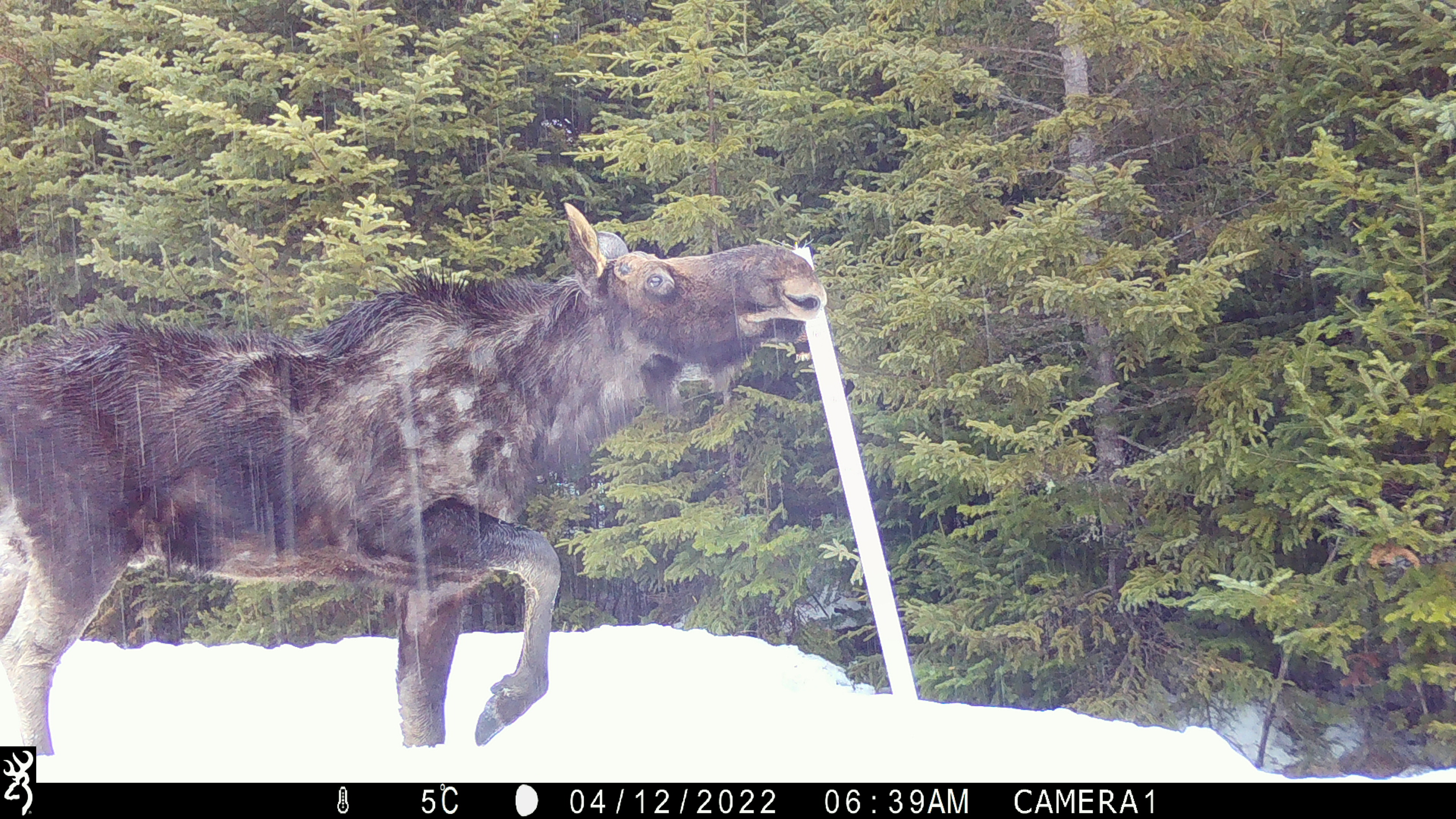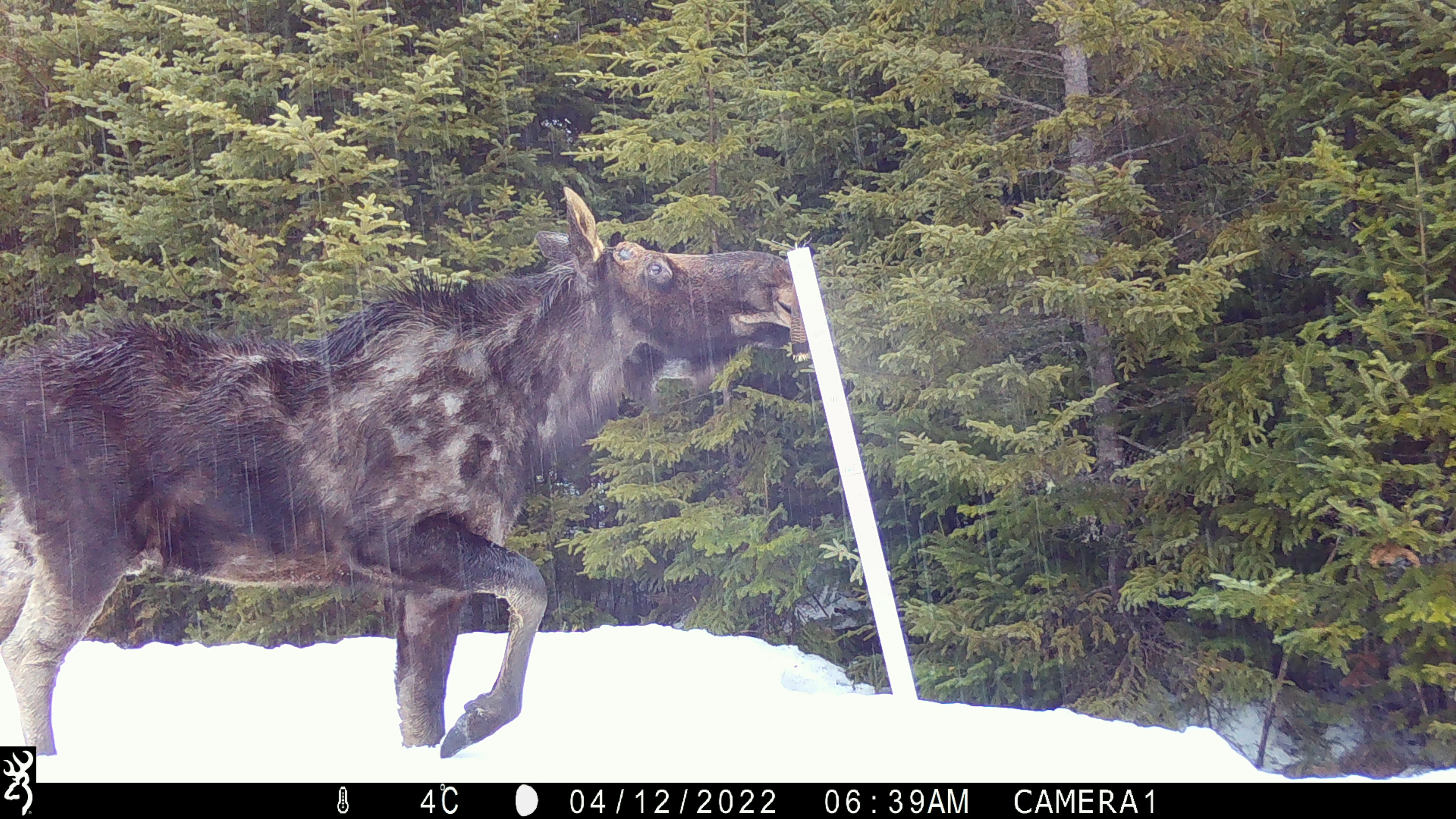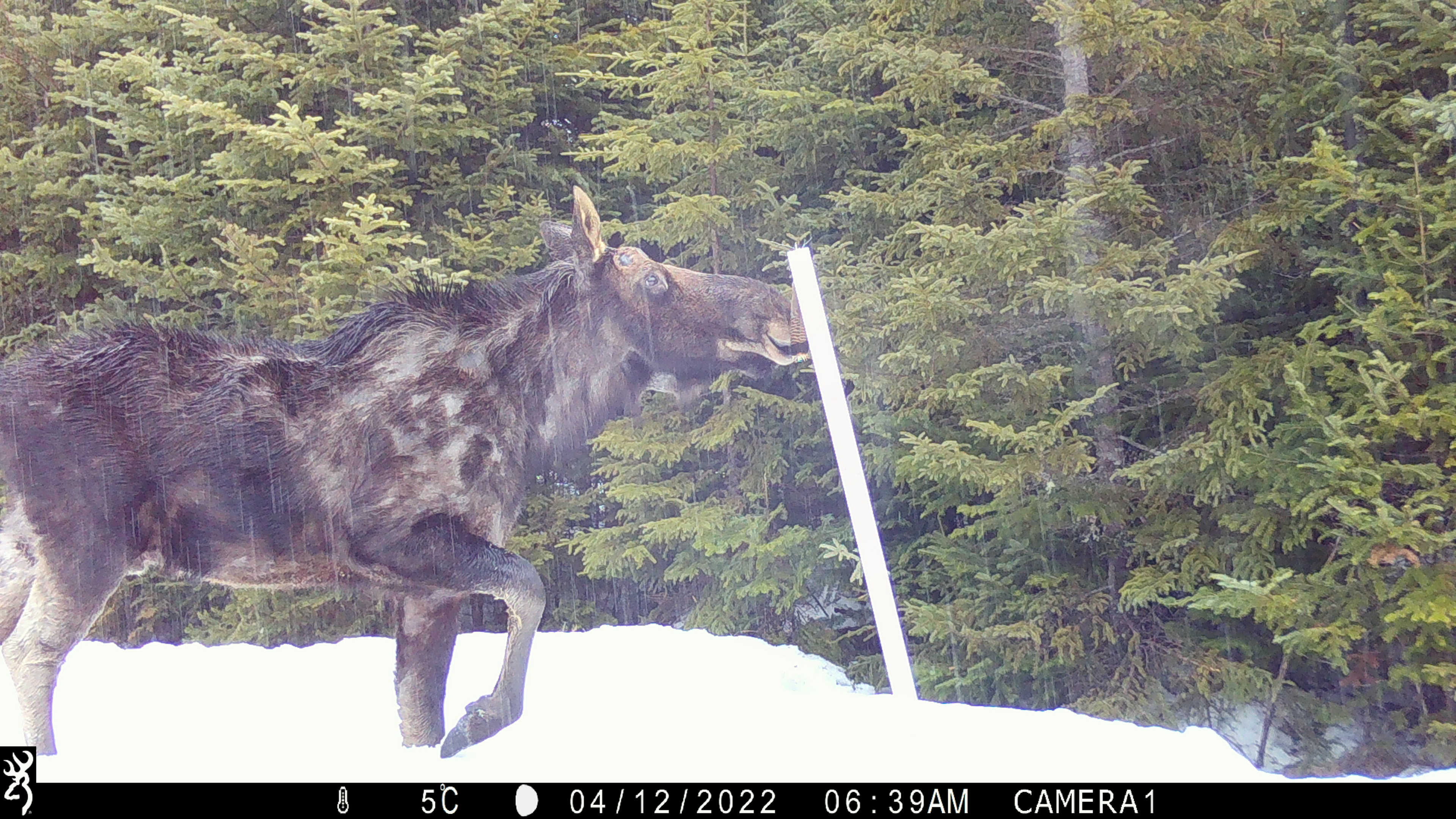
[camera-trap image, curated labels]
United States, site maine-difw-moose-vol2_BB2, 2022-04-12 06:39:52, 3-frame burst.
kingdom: Animalia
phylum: Chordata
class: Mammalia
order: Artiodactyla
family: Cervidae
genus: Alces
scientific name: Alces alces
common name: moose